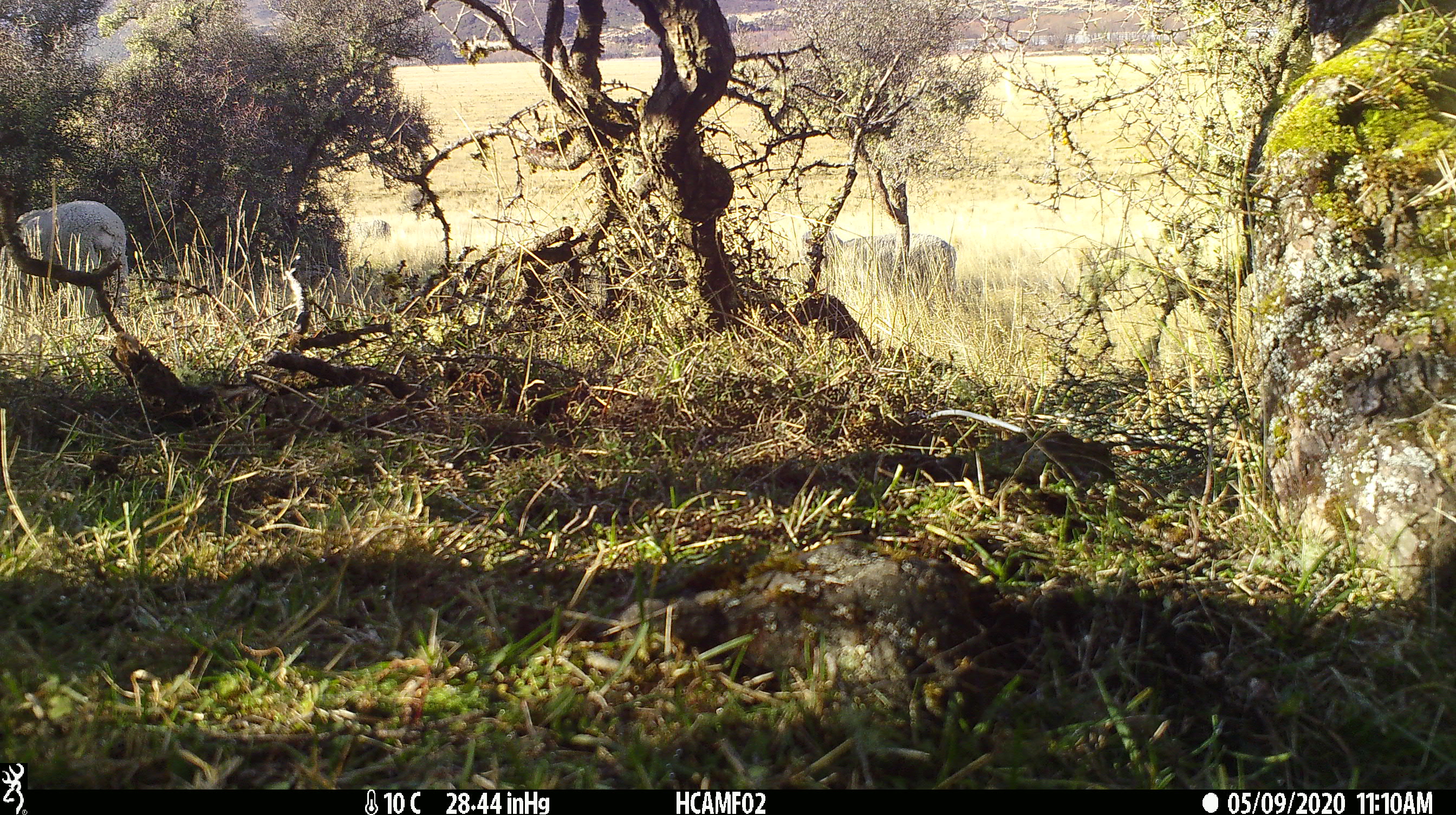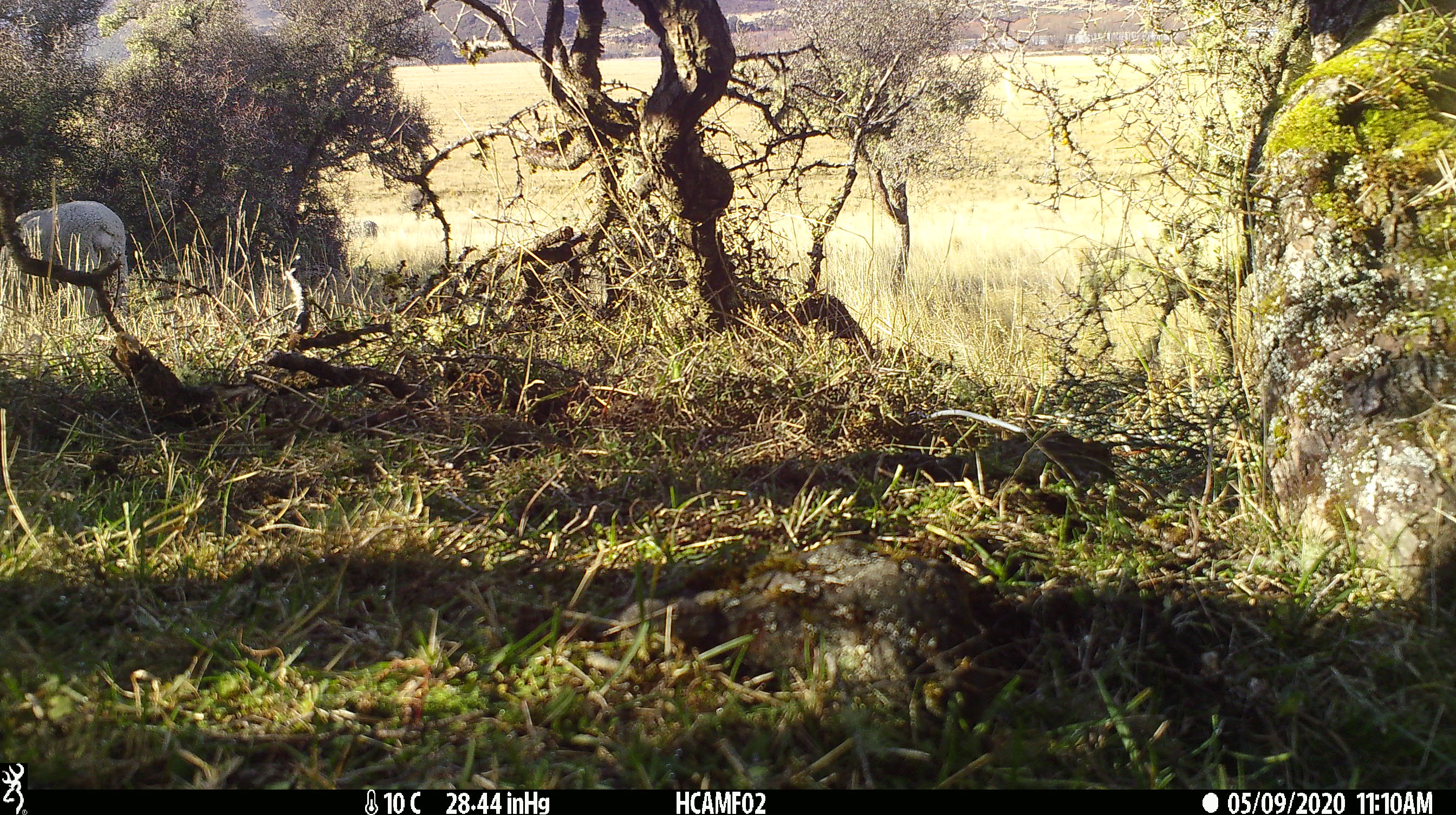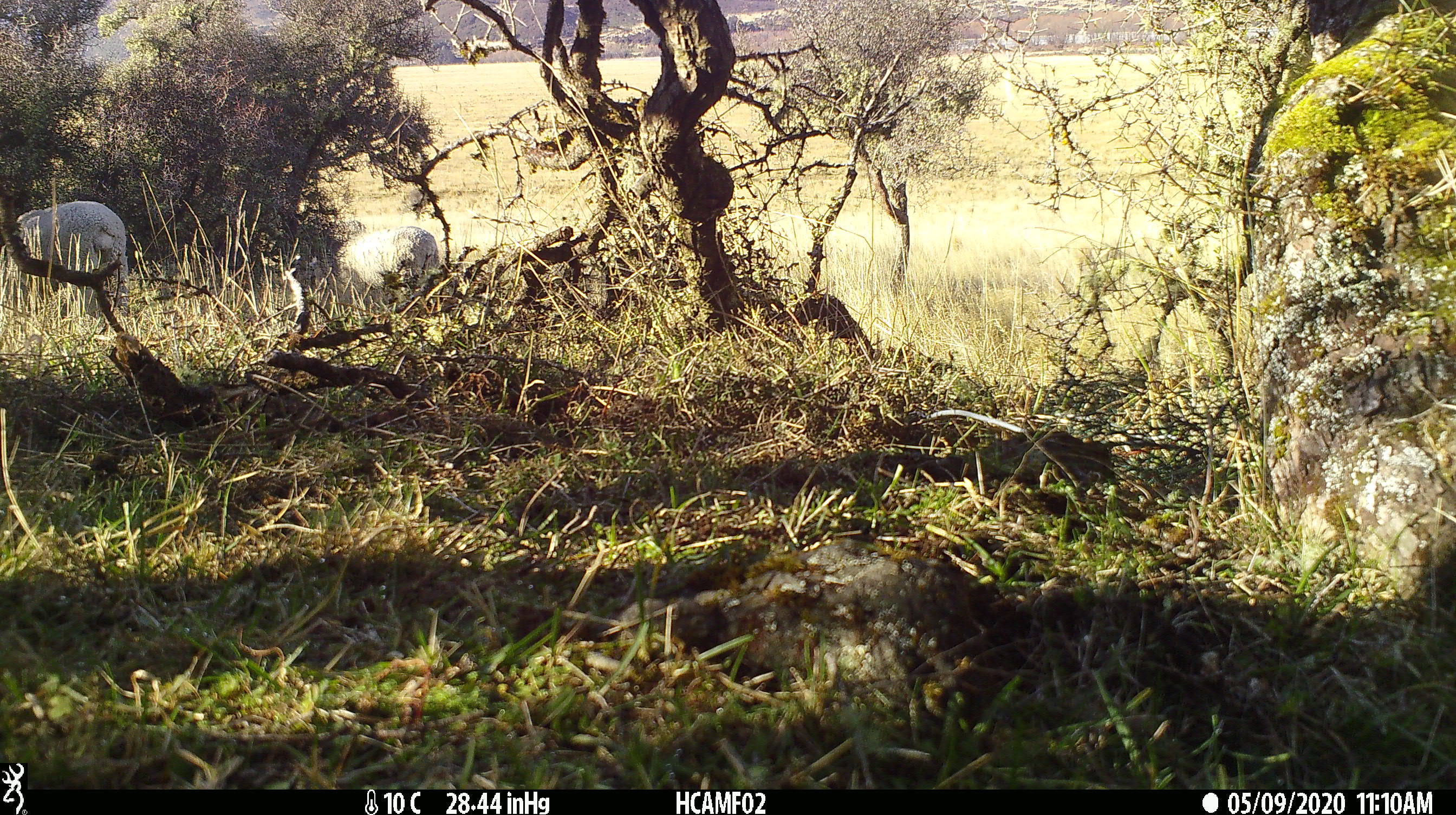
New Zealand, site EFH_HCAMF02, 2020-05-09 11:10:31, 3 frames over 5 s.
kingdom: Animalia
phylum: Chordata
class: Mammalia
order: Artiodactyla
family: Bovidae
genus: Ovis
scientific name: Ovis aries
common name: domestic sheep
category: sheep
Sheep (domestic sheep) (Ovis aries).